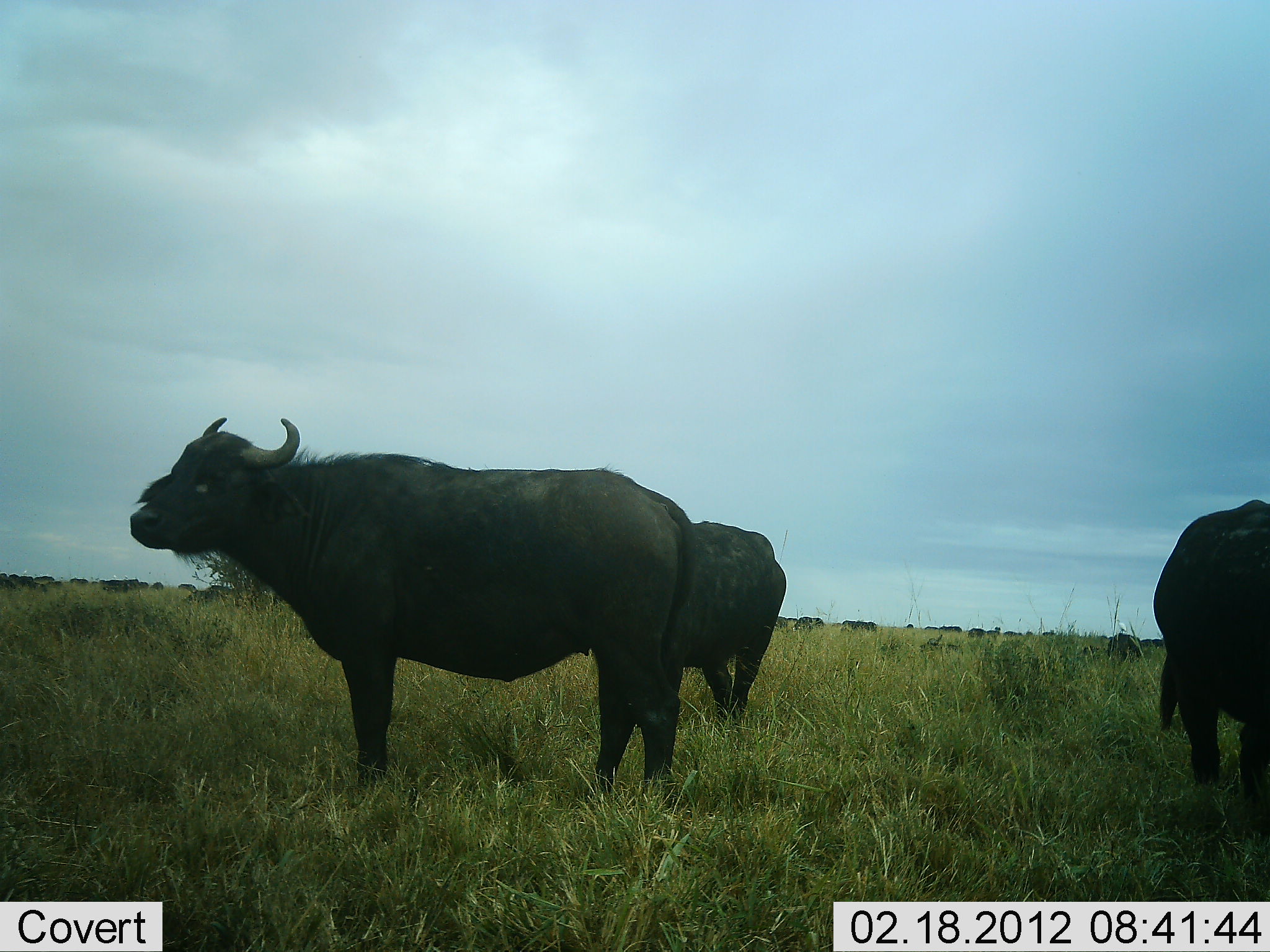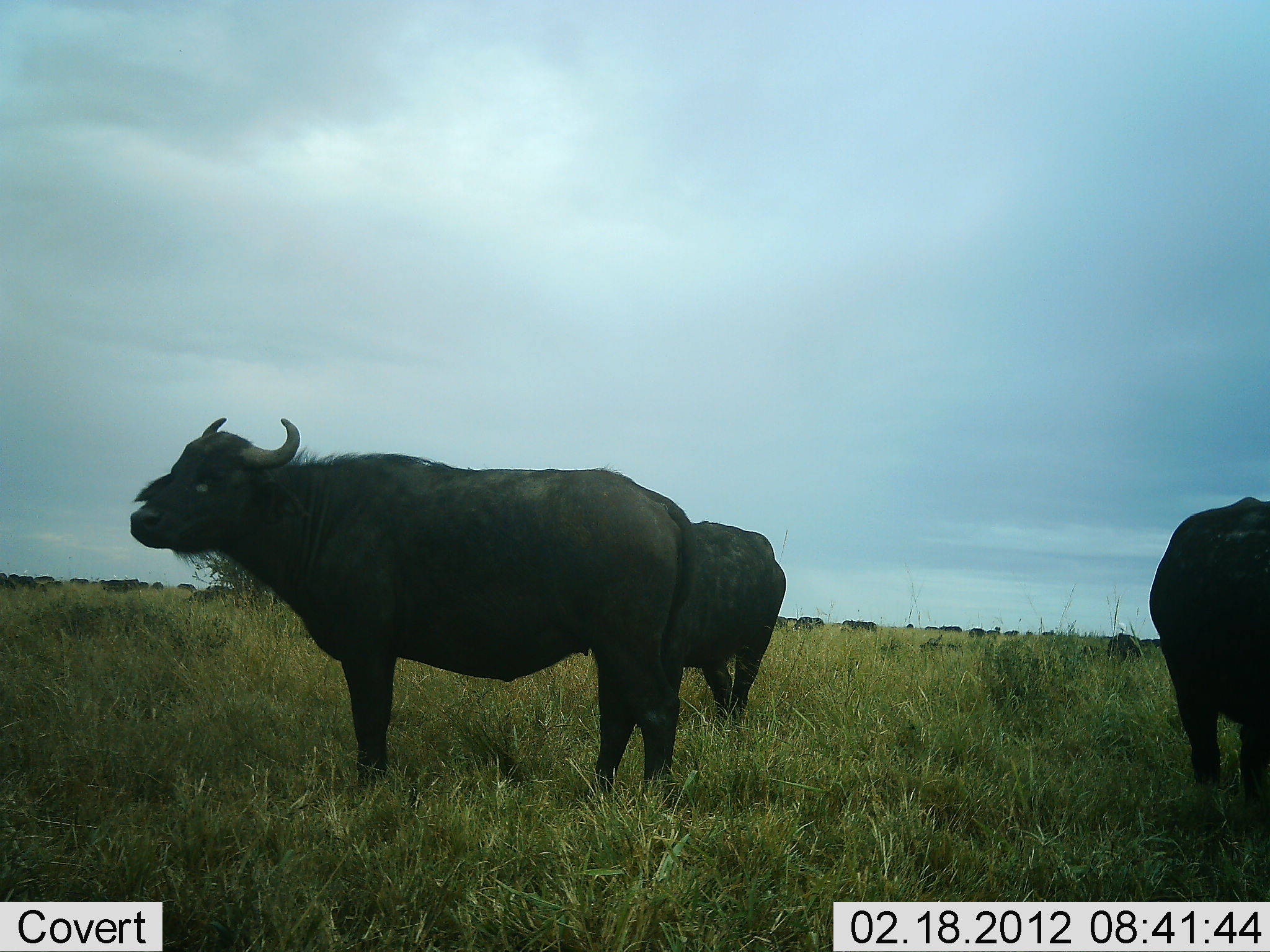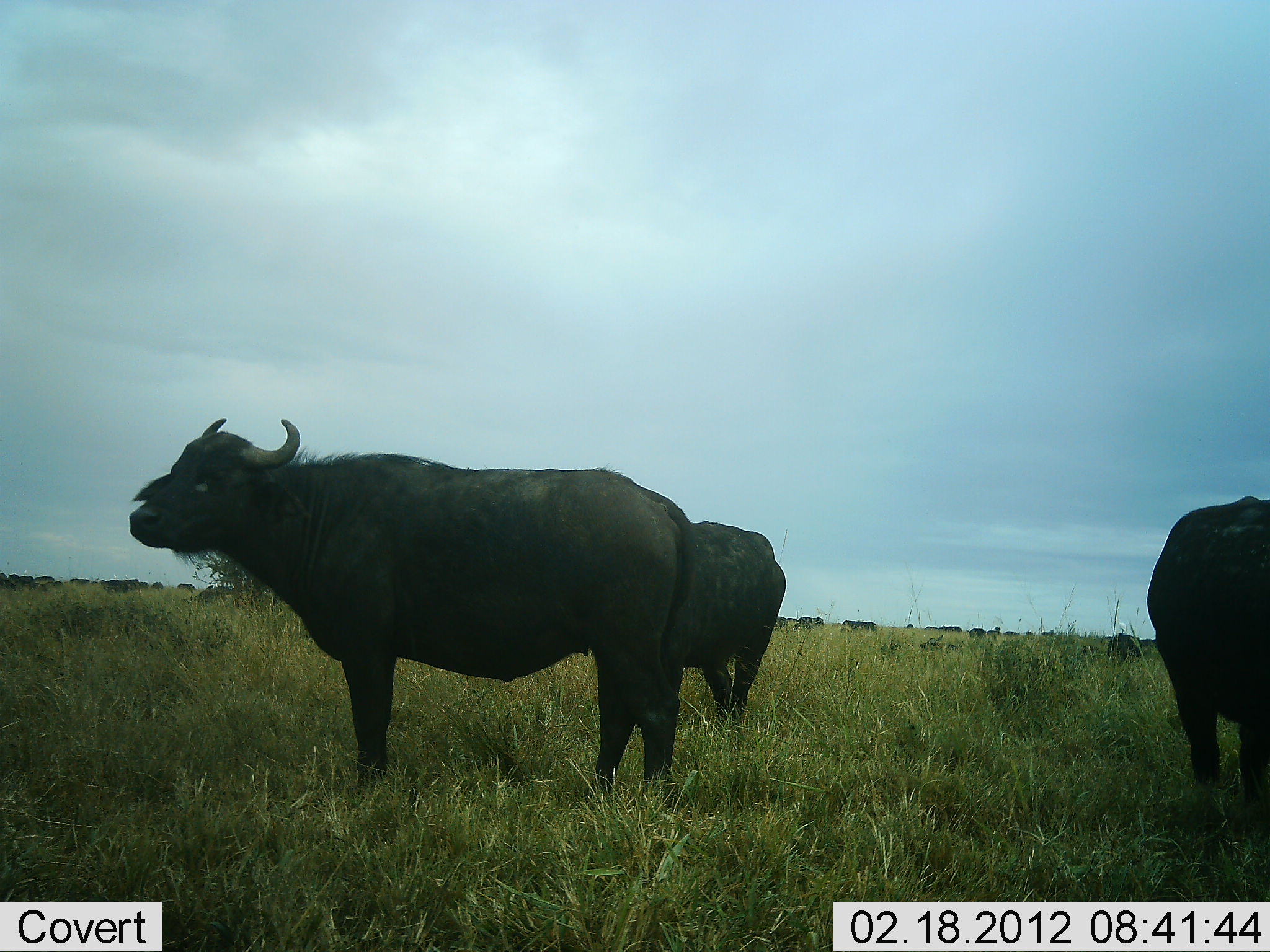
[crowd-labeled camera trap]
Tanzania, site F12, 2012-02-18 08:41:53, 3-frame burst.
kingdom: Animalia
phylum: Chordata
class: Mammalia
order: Artiodactyla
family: Bovidae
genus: Syncerus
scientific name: Syncerus caffer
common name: cape buffalo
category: buffalo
Buffalo (cape buffalo) (Syncerus caffer), count 3. Behavior (volunteer vote fractions): standing 86%, resting 10%, moving 5%, interacting 5%. Young present (vote fraction): 0%. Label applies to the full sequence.